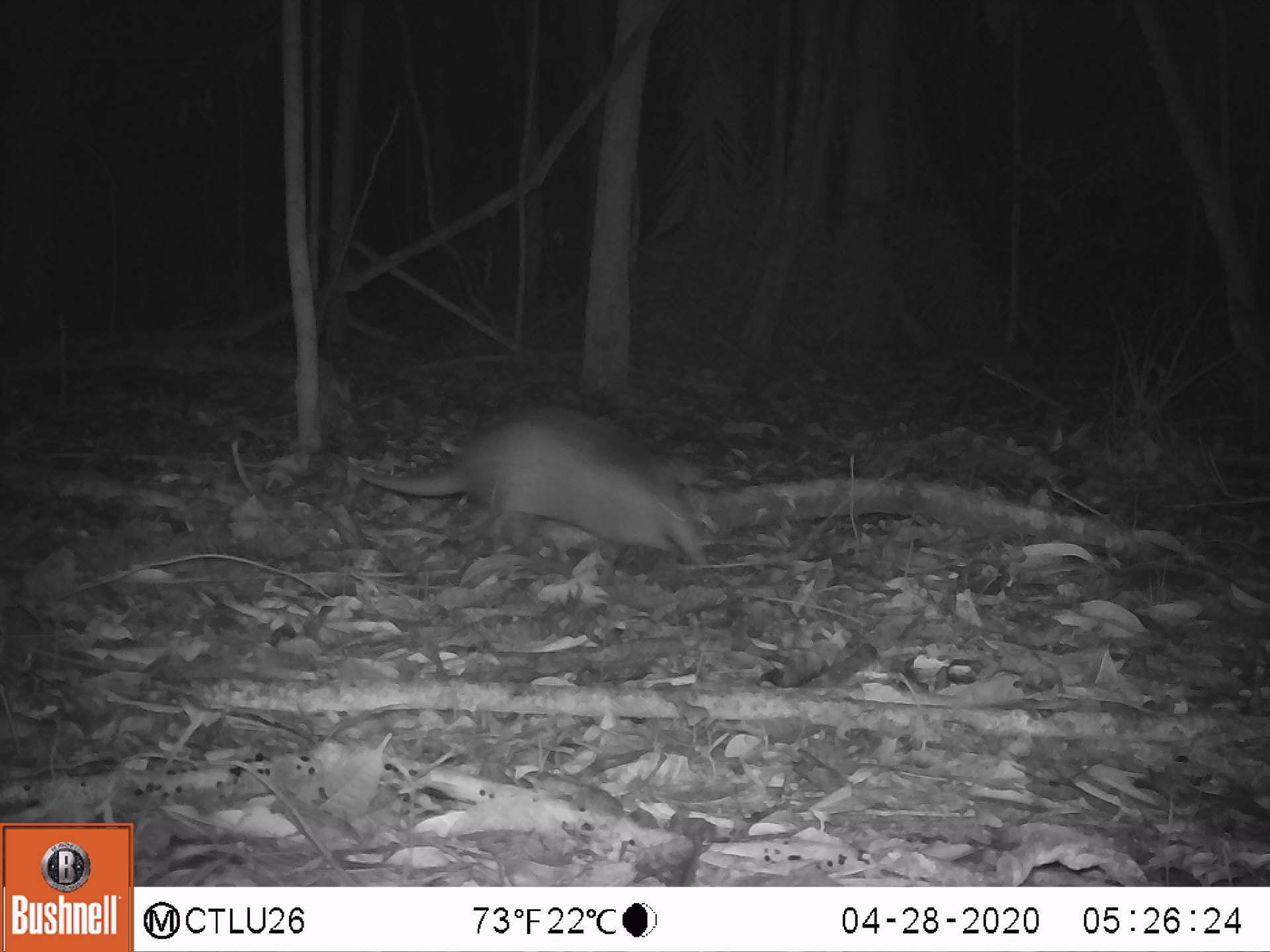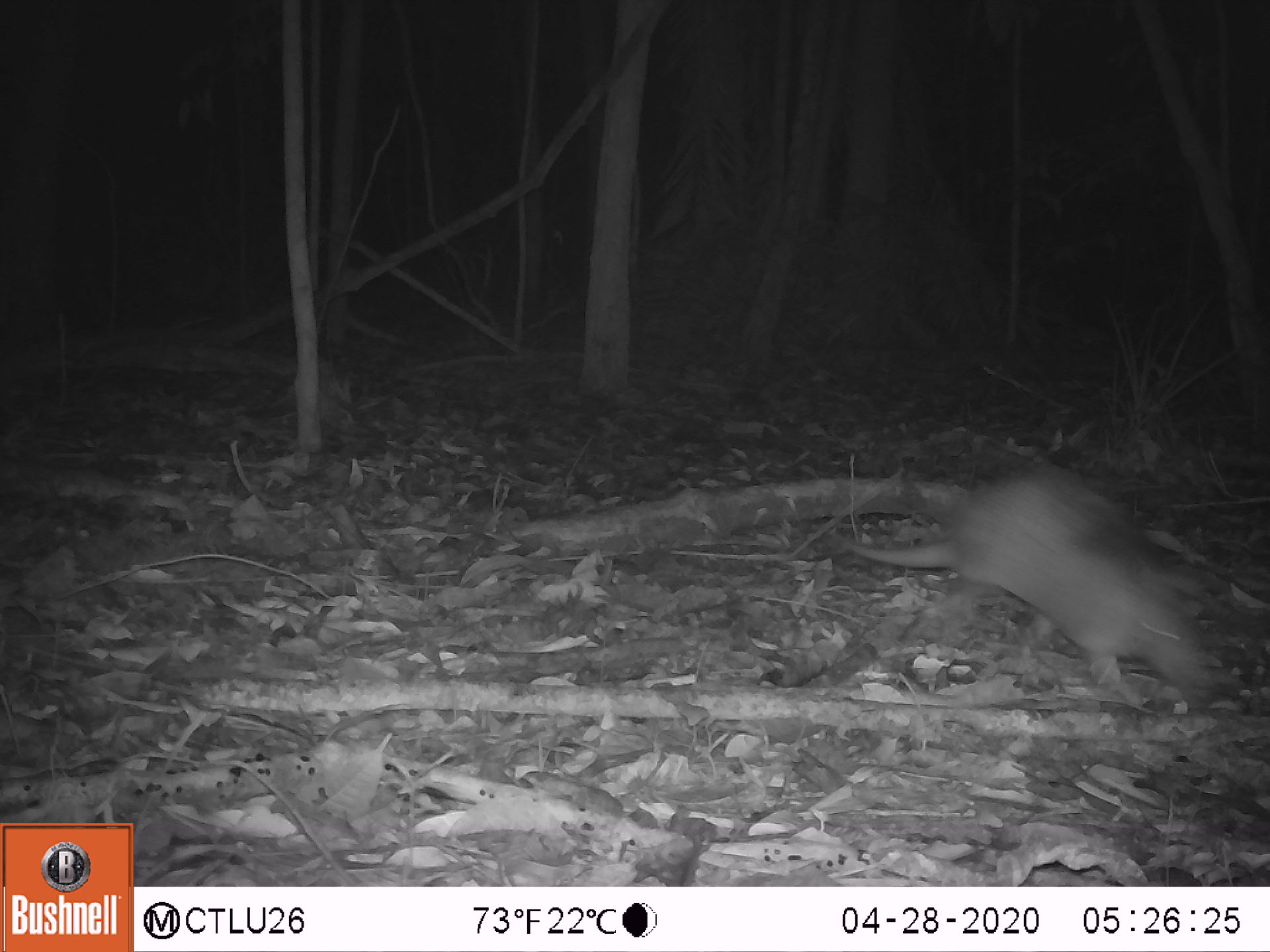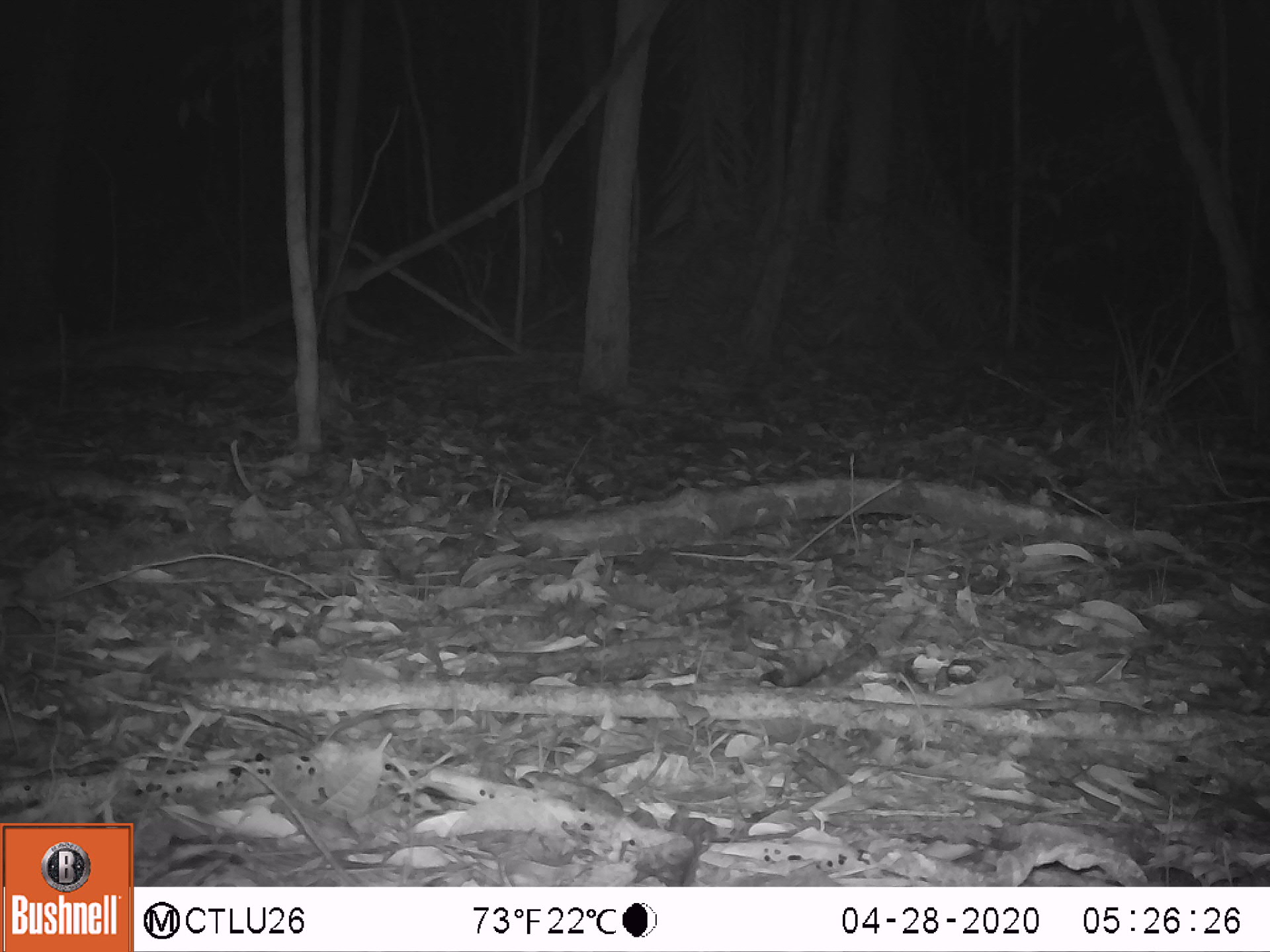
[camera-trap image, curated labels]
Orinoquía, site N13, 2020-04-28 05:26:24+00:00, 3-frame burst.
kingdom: Animalia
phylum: Chordata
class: Mammalia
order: Cingulata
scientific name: Cingulata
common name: armadillo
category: unknown armadillo